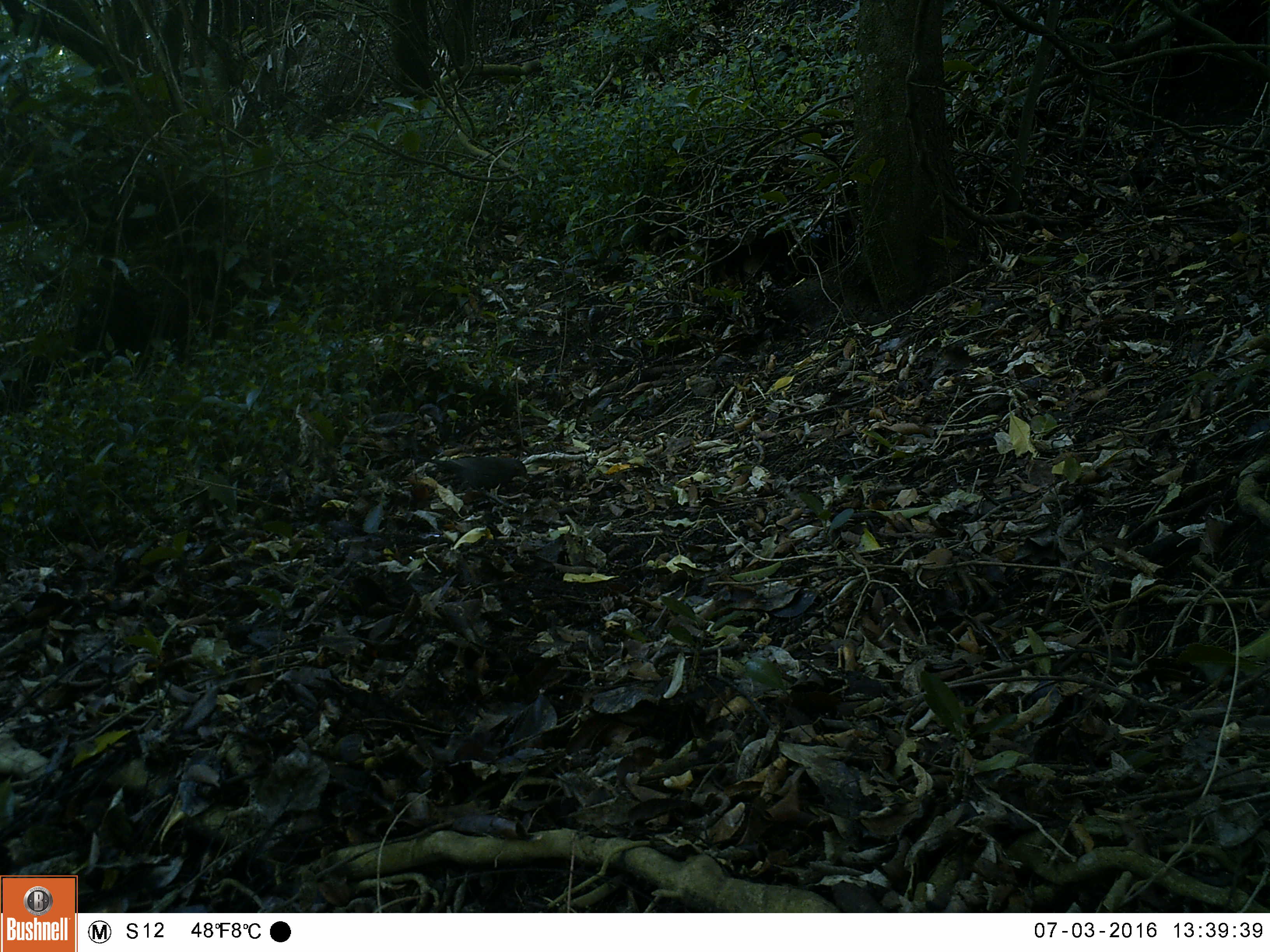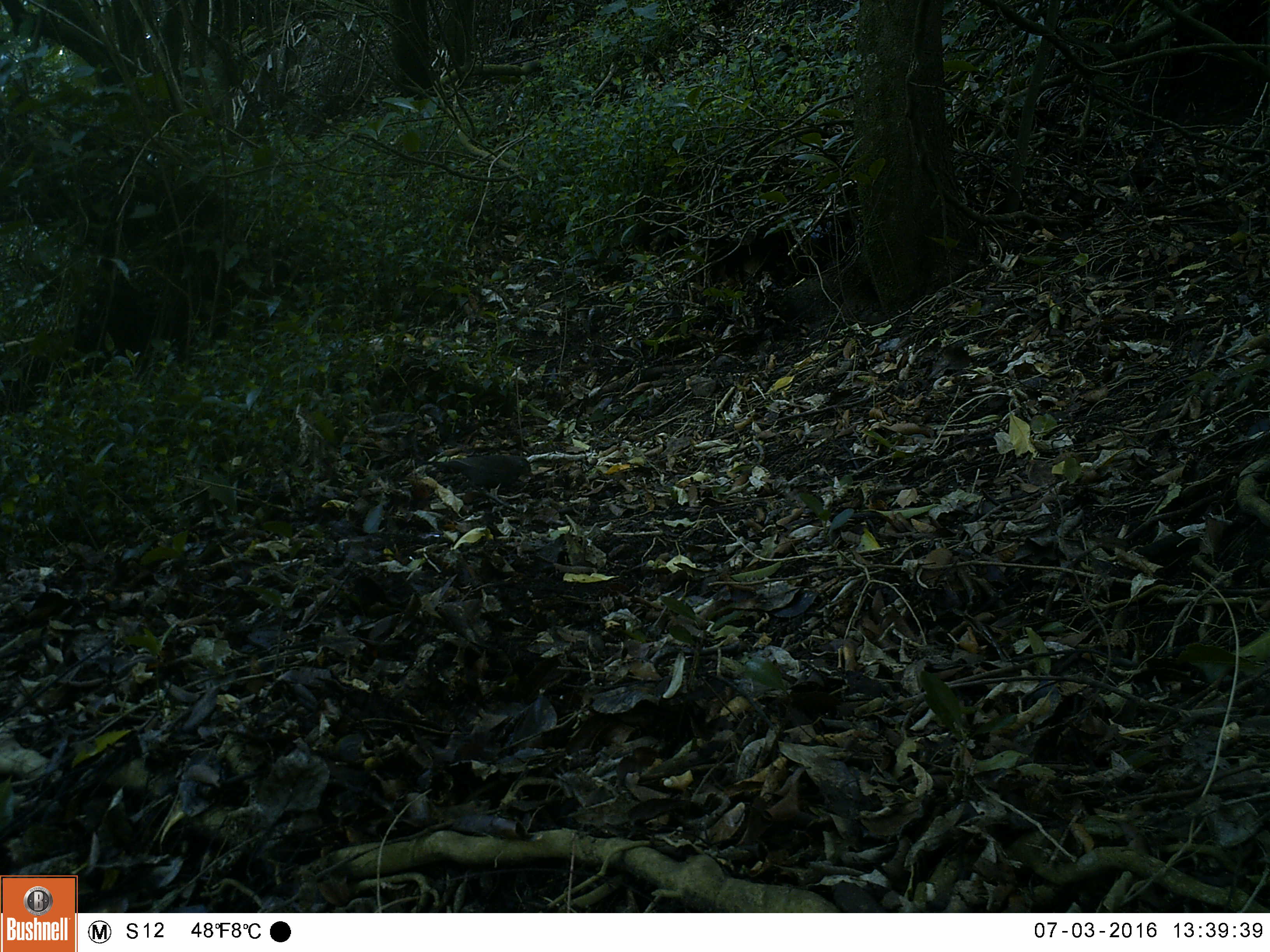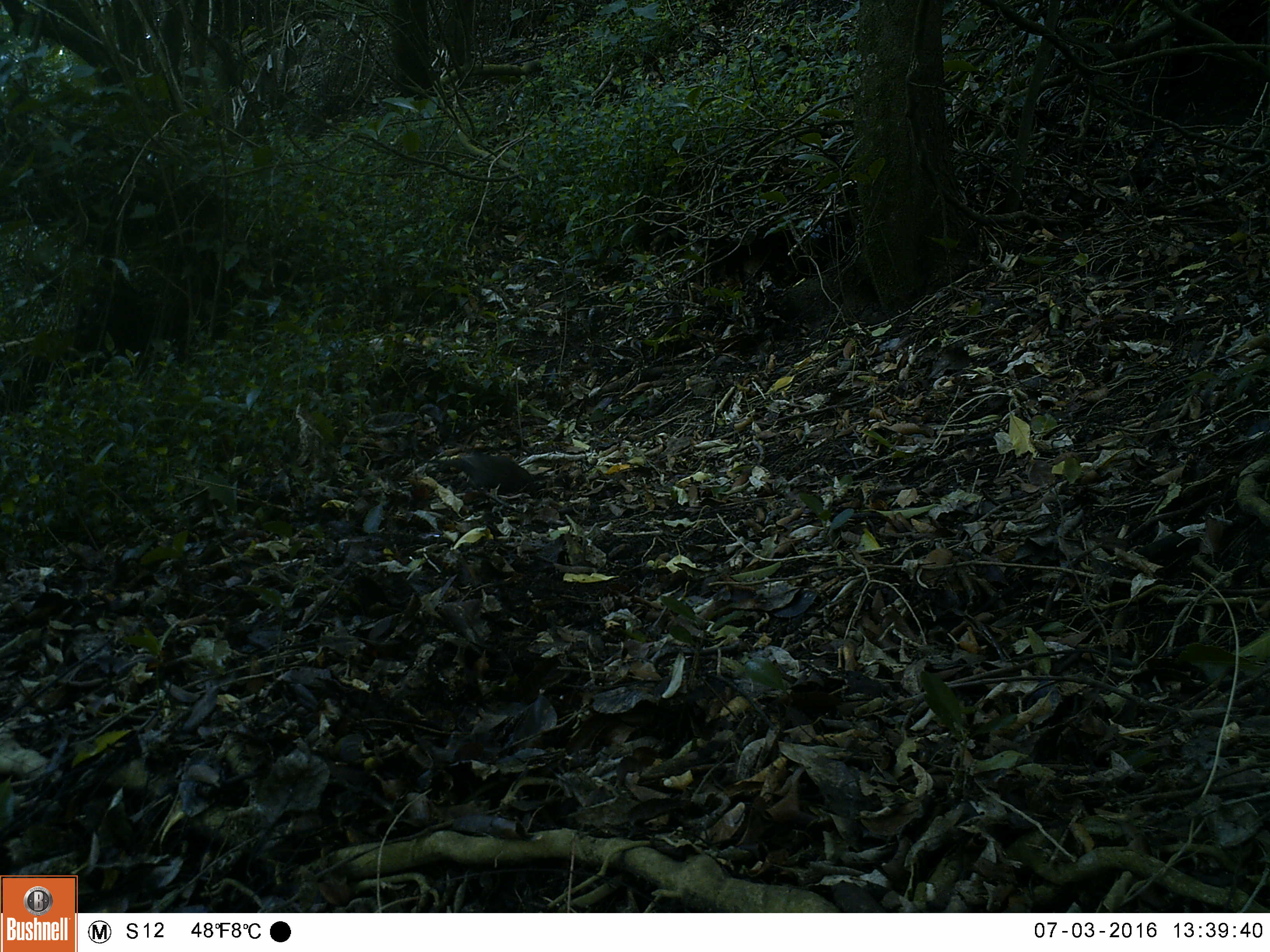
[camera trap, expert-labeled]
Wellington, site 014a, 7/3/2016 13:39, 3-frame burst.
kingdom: Animalia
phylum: Chordata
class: Aves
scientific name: Aves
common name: bird